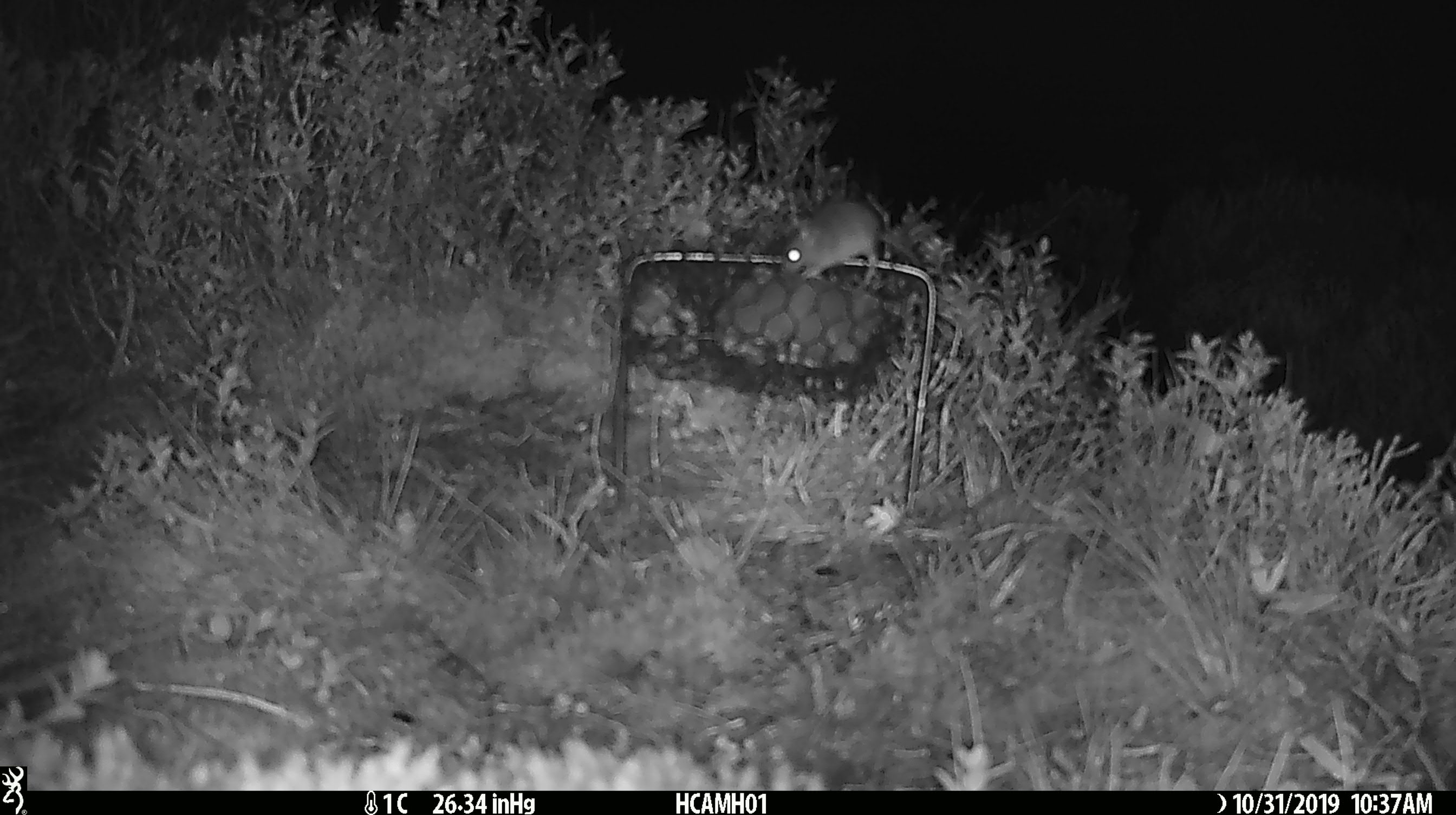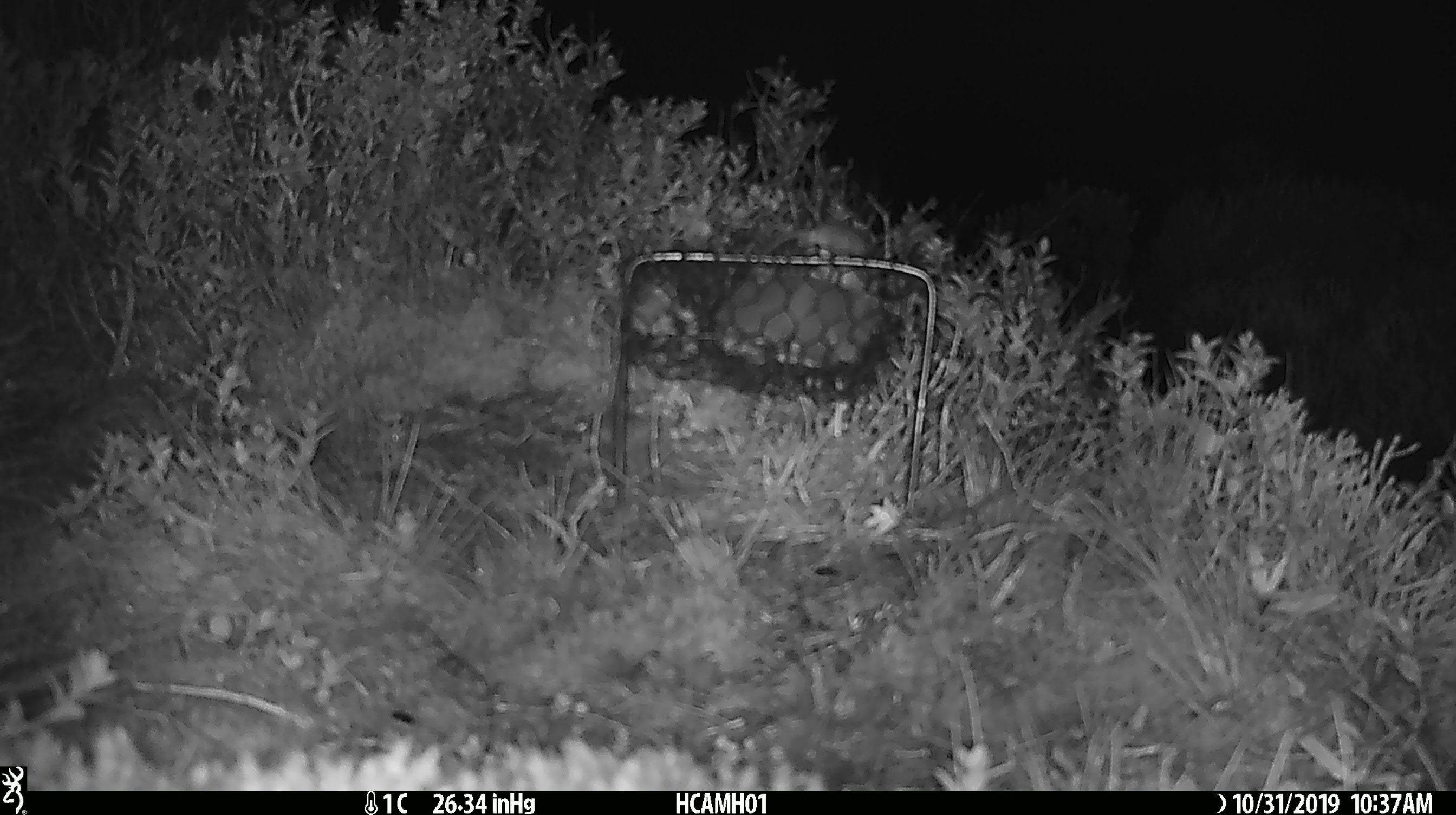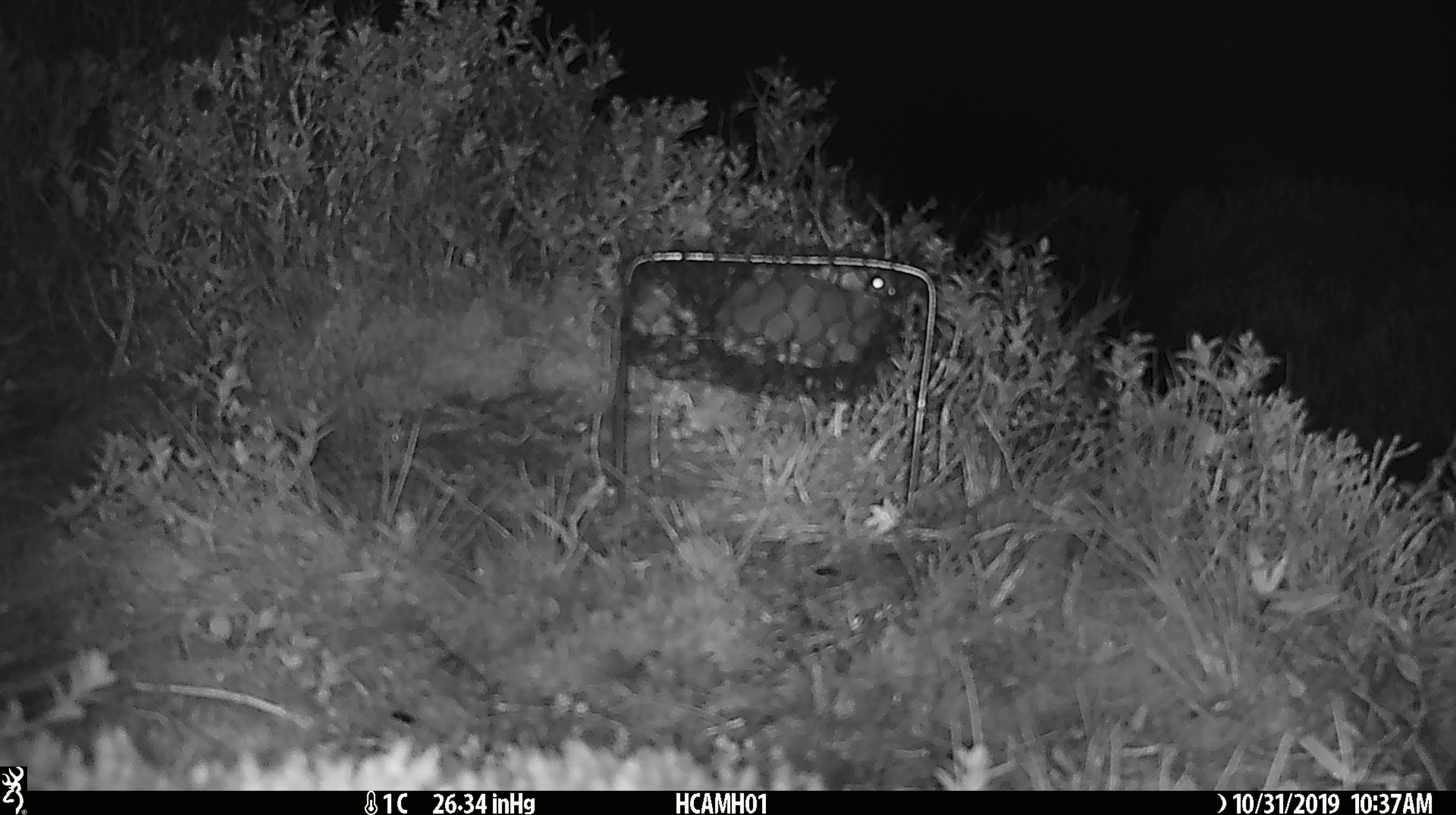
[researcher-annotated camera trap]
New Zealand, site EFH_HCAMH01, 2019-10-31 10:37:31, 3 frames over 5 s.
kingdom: Animalia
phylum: Chordata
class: Mammalia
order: Rodentia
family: Muridae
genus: Mus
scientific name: Mus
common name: mouse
Mouse (Mus).